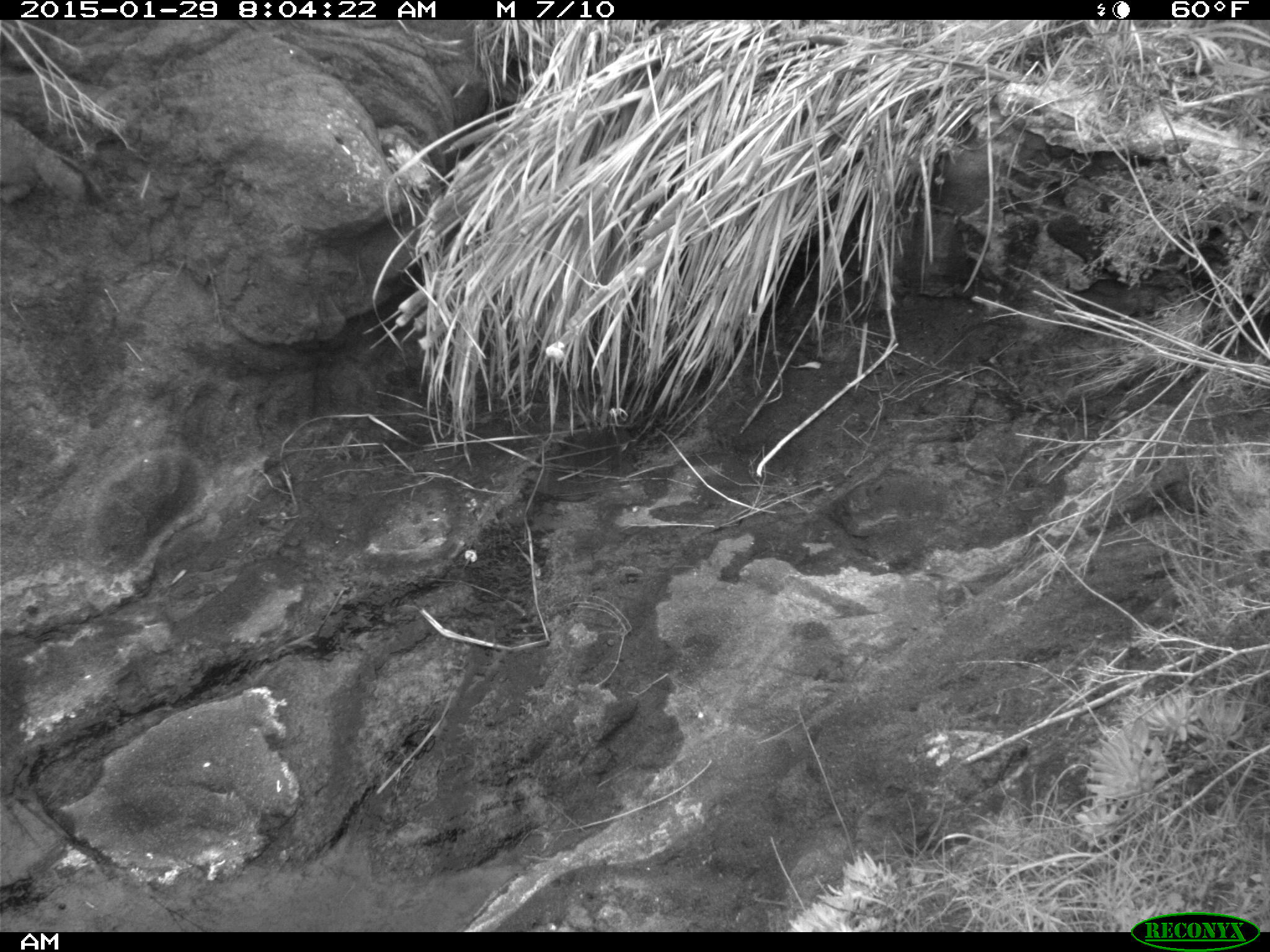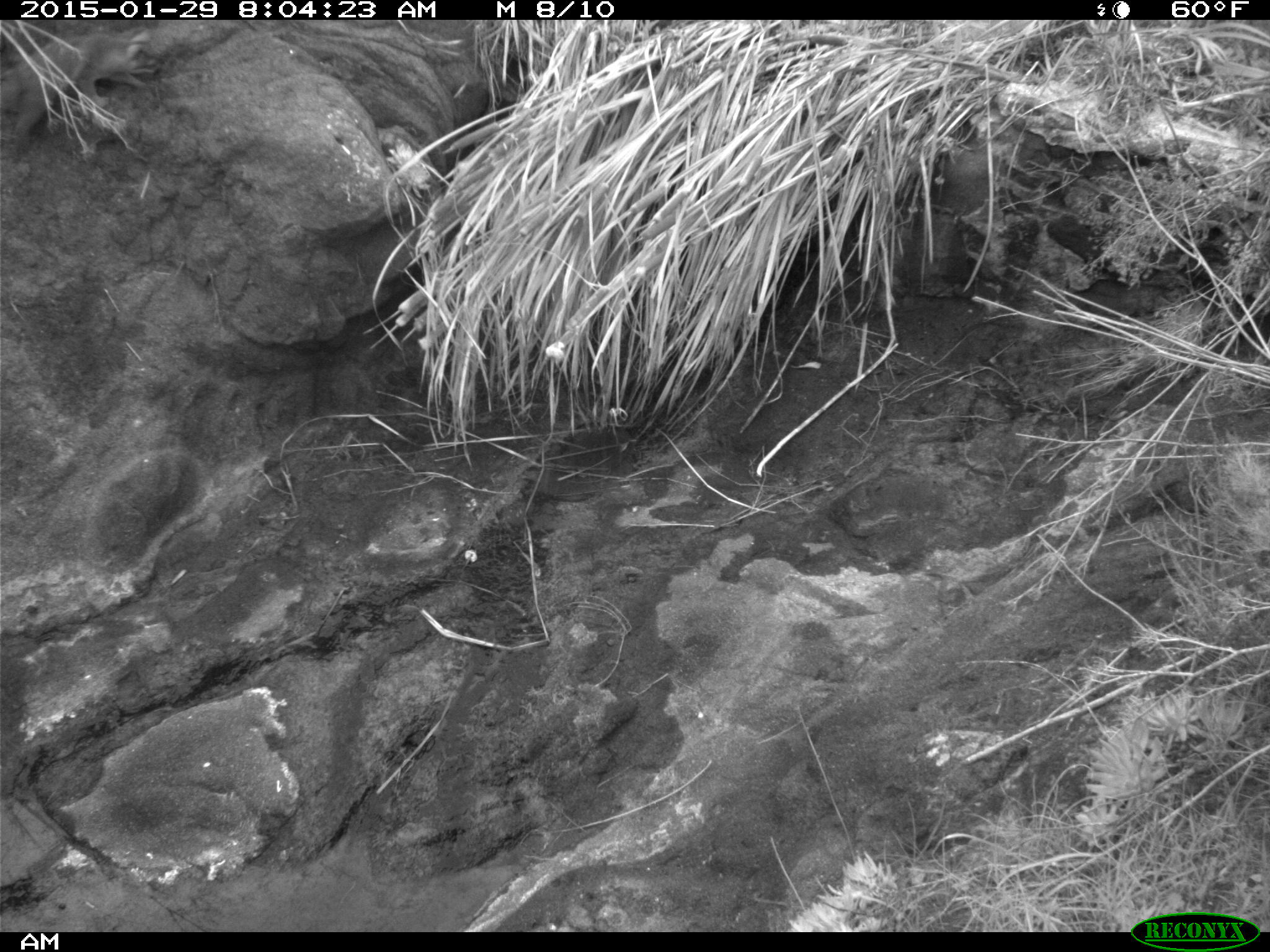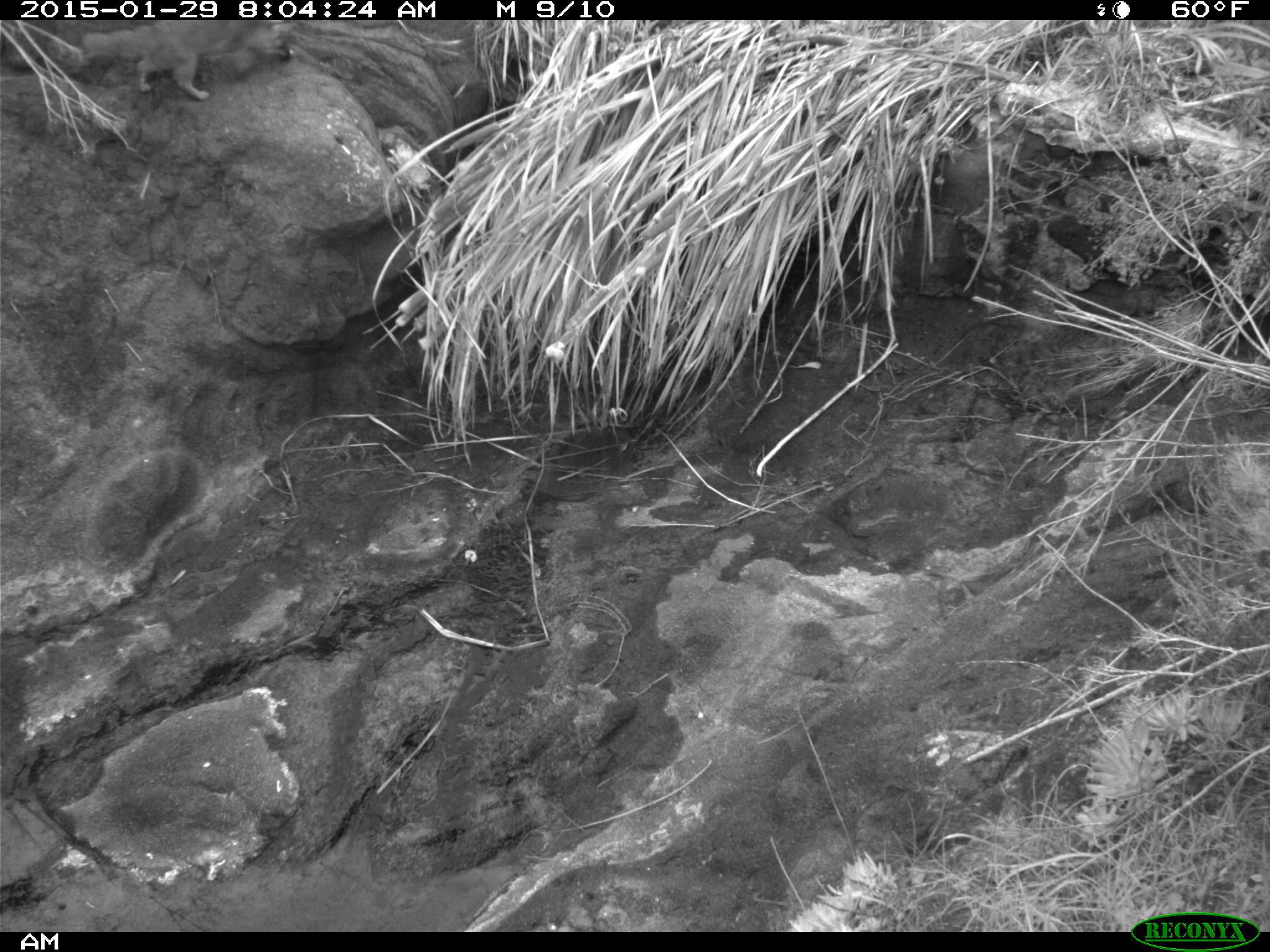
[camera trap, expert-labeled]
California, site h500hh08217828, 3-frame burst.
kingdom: Animalia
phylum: Chordata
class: Mammalia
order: Carnivora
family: Canidae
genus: Urocyon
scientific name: Urocyon littoralis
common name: island fox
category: fox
Fox (island fox) (Urocyon littoralis).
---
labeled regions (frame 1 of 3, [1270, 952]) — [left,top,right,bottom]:
fox: [0,109,87,205]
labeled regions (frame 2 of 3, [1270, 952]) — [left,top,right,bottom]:
fox: [0,29,158,156]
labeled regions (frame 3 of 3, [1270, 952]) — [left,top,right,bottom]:
fox: [84,20,294,99]